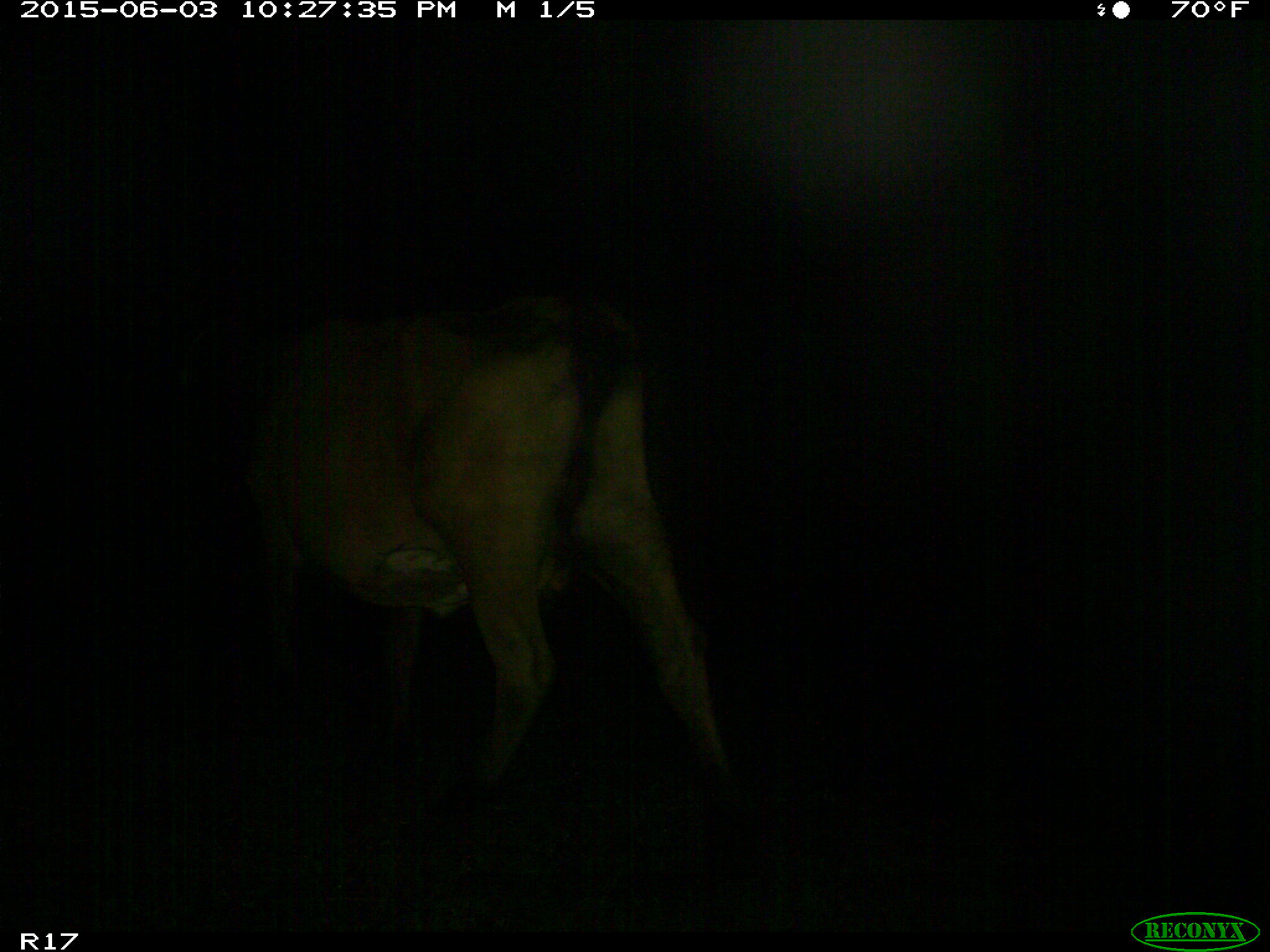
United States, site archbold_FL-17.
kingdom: Animalia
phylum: Chordata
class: Mammalia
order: Artiodactyla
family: Bovidae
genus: Bos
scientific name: Bos taurus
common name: domestic cow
Bos taurus (domestic cow).